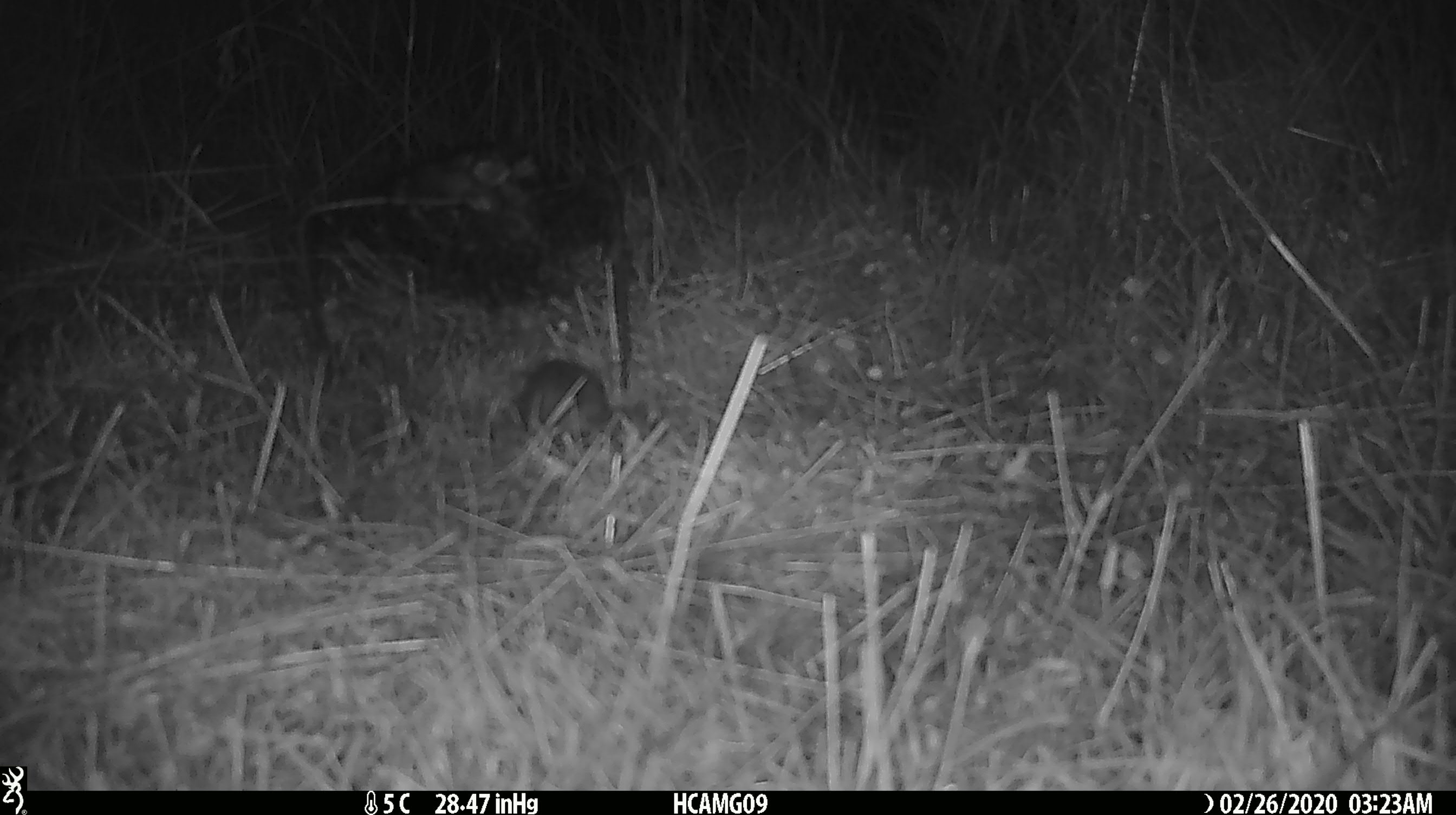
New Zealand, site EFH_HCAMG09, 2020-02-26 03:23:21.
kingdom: Animalia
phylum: Chordata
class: Mammalia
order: Rodentia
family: Muridae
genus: Mus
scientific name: Mus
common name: mouse